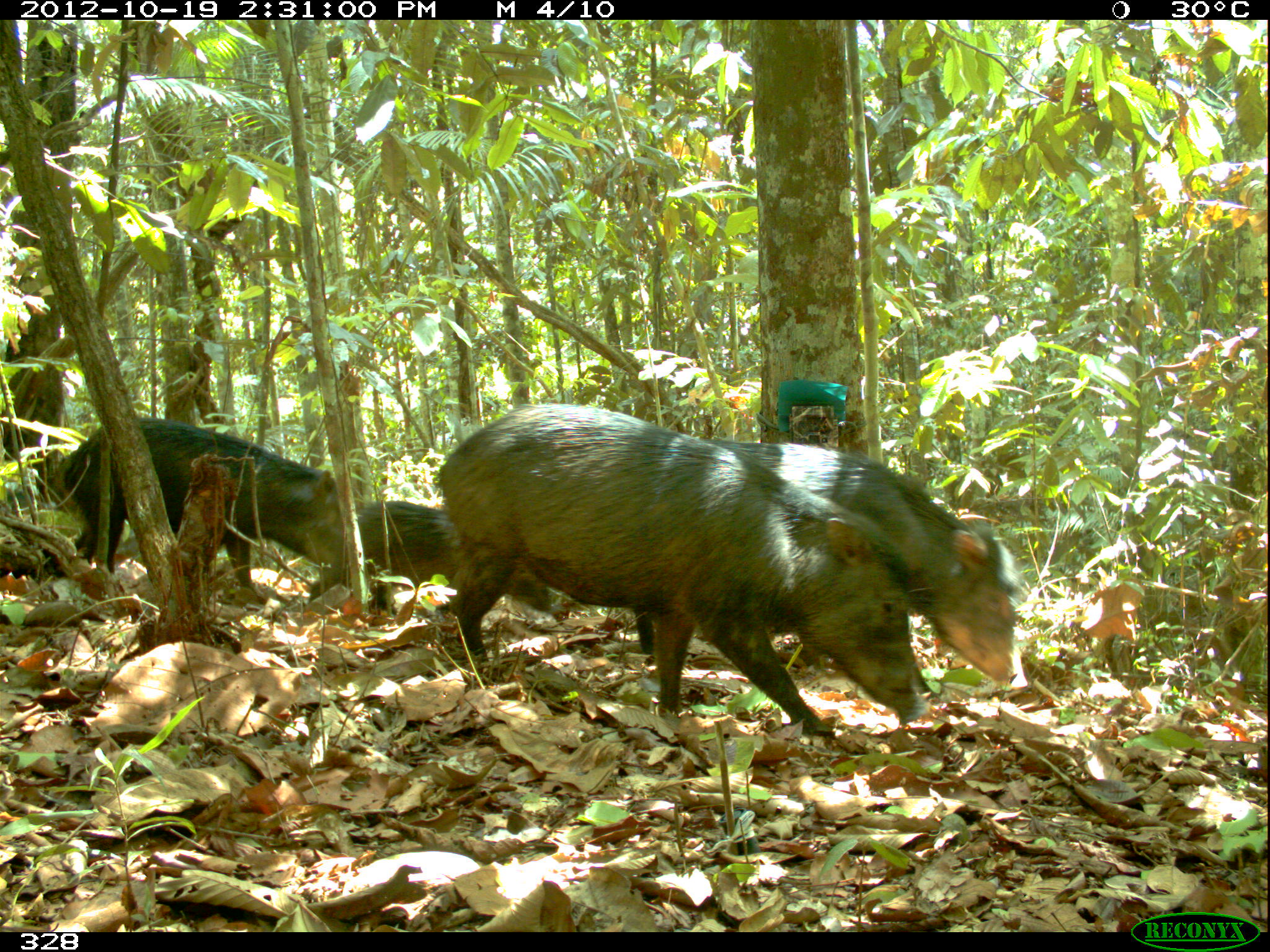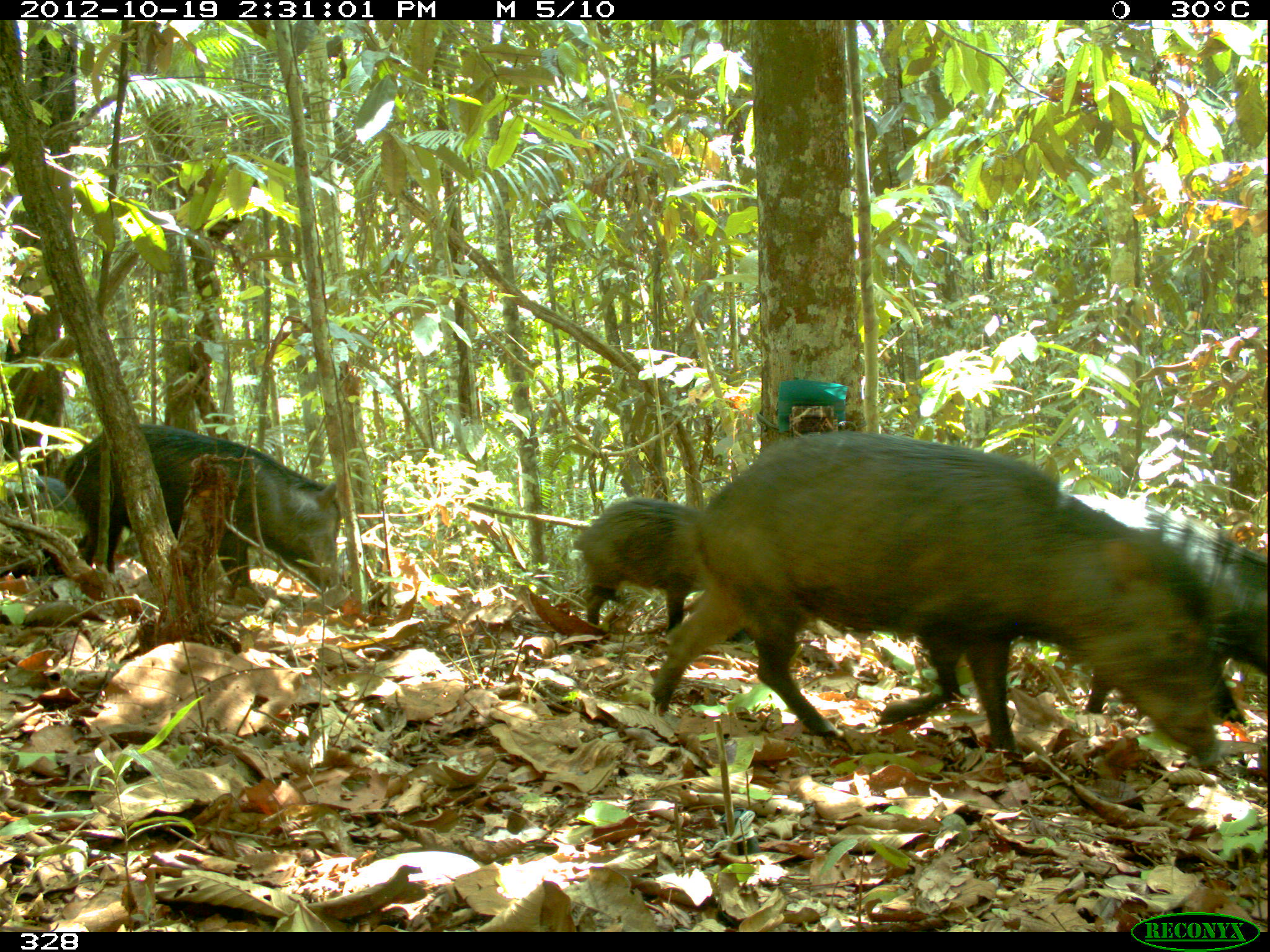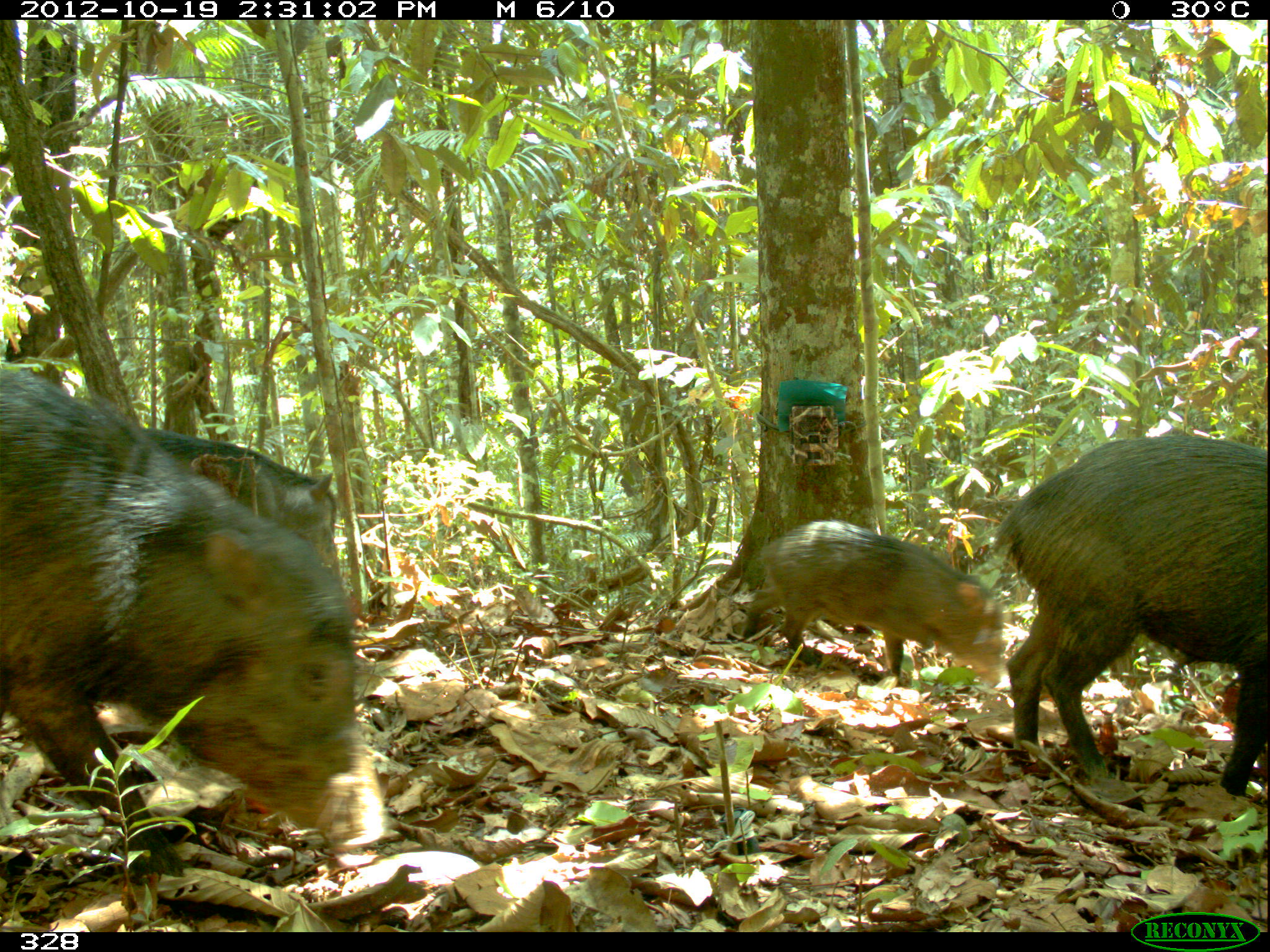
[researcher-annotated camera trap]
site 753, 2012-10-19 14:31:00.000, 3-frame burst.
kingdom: Animalia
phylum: Chordata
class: Mammalia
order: Artiodactyla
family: Tayassuidae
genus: Tayassu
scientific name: Tayassu pecari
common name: white-lipped peccary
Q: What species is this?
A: Tayassu pecari (white-lipped peccary).